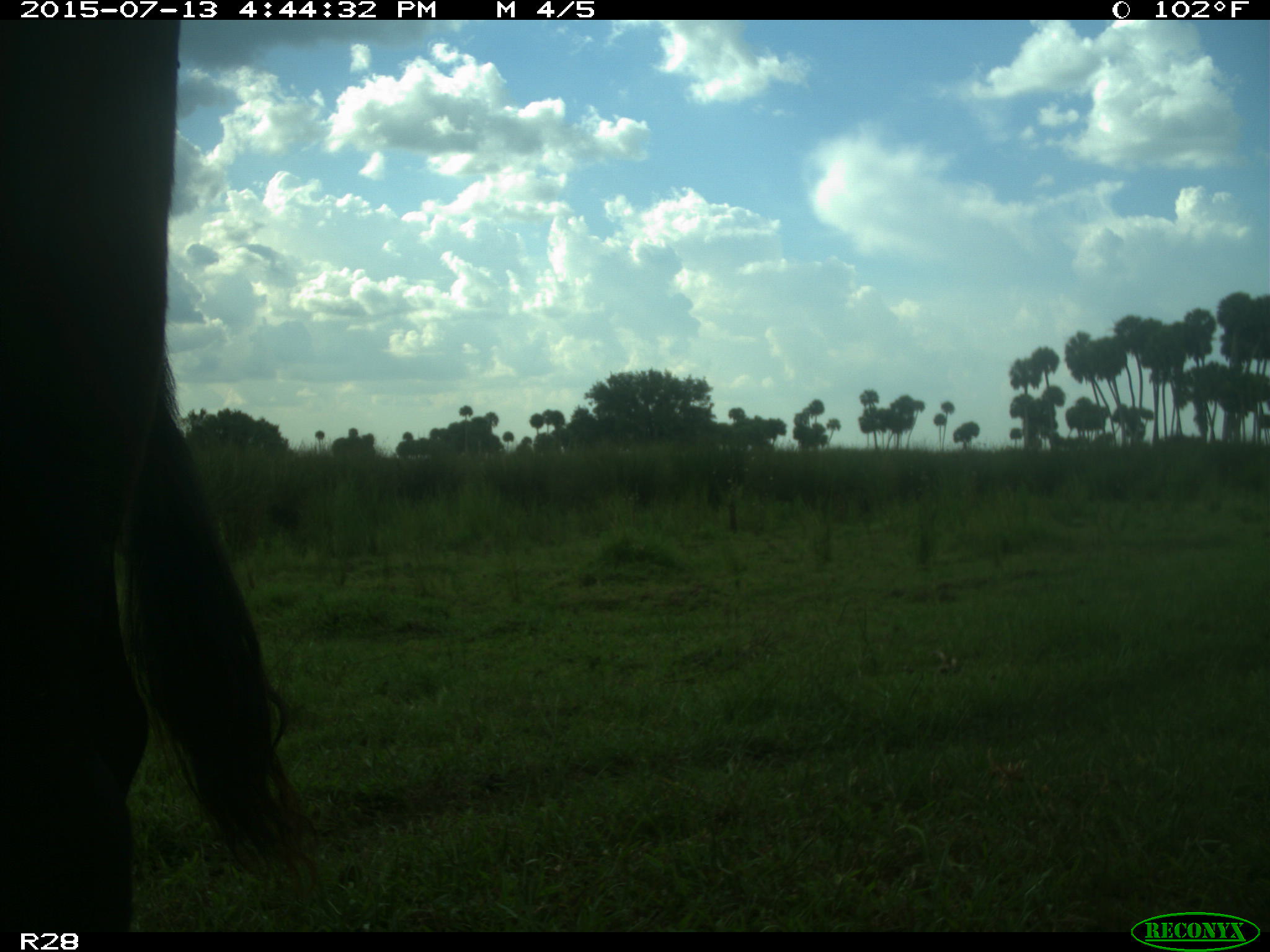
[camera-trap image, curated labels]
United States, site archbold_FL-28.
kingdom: Animalia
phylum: Chordata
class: Mammalia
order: Artiodactyla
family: Bovidae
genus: Bos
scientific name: Bos taurus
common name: domestic cow